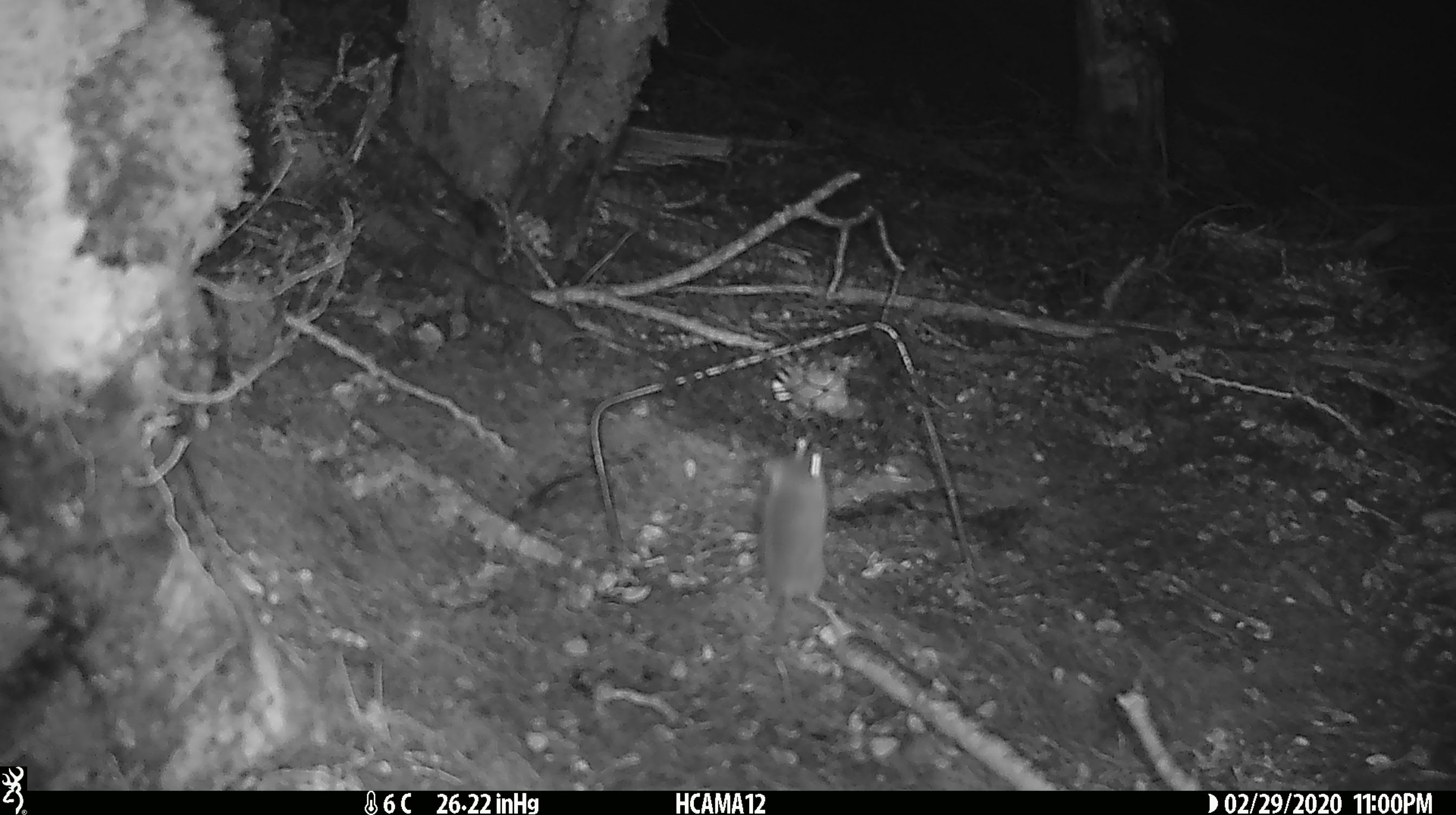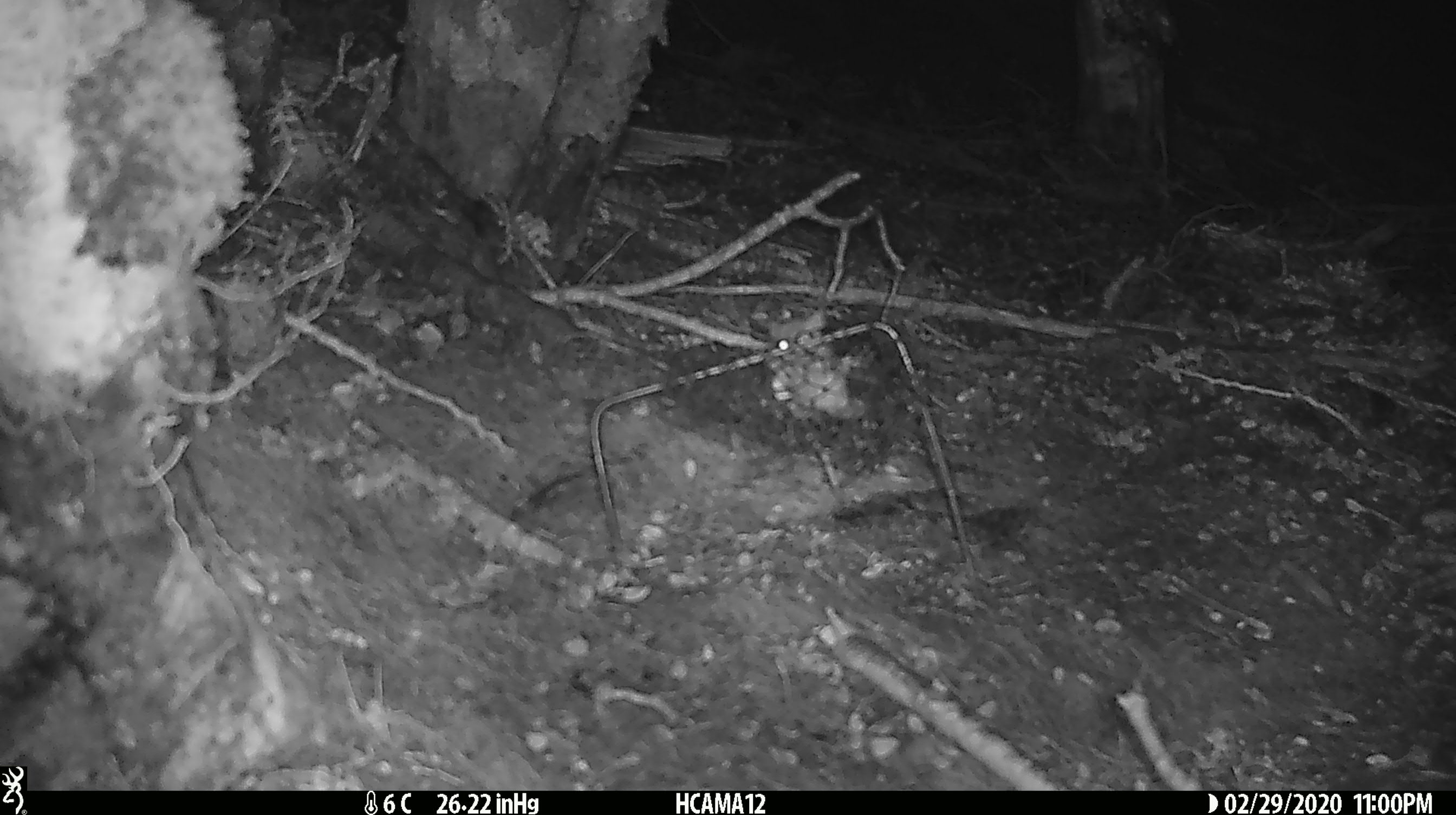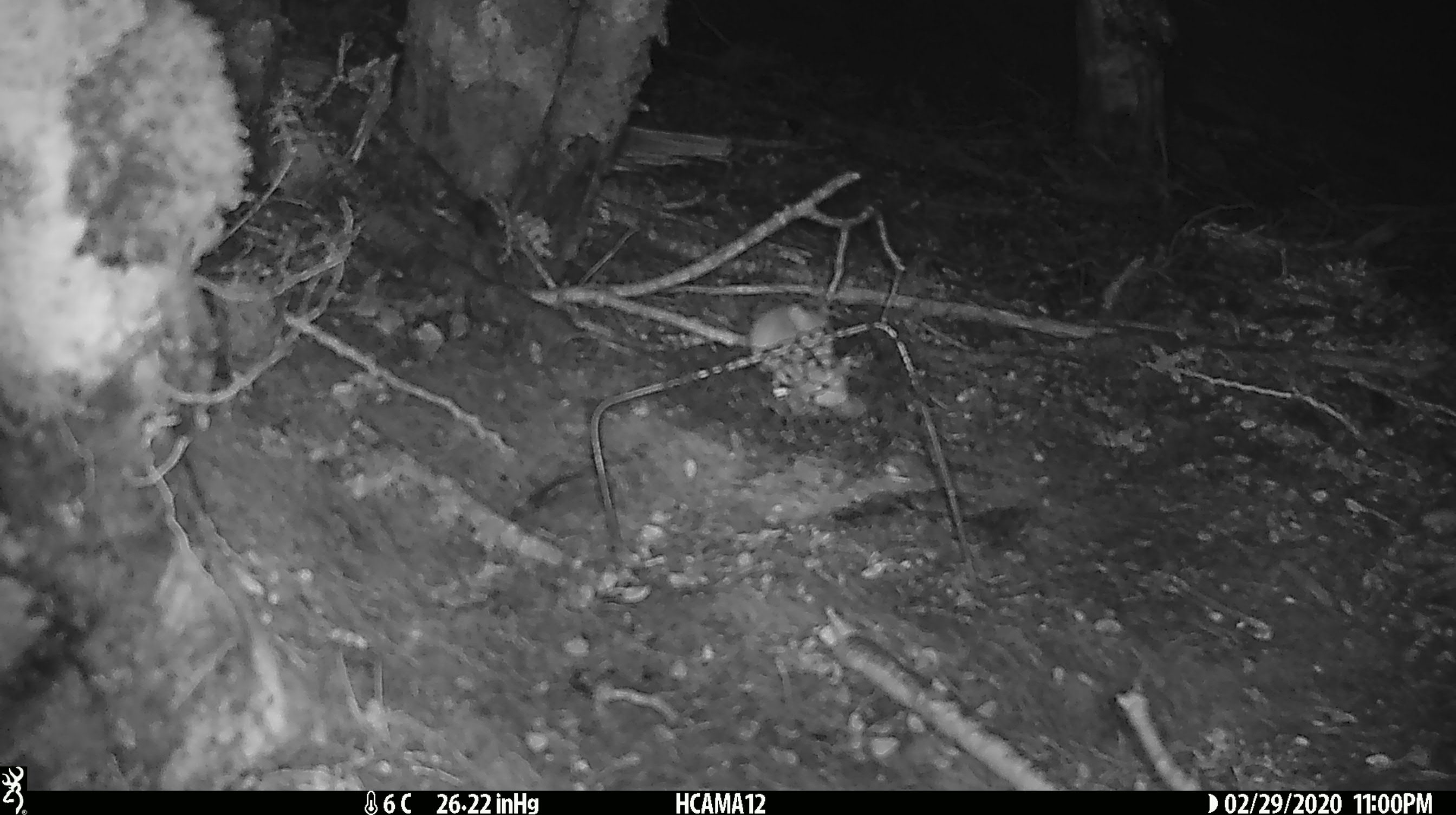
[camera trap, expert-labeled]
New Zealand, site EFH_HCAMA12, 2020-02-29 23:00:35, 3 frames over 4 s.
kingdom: Animalia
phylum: Chordata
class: Mammalia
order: Rodentia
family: Muridae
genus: Mus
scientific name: Mus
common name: mouse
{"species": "mouse (Mus)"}